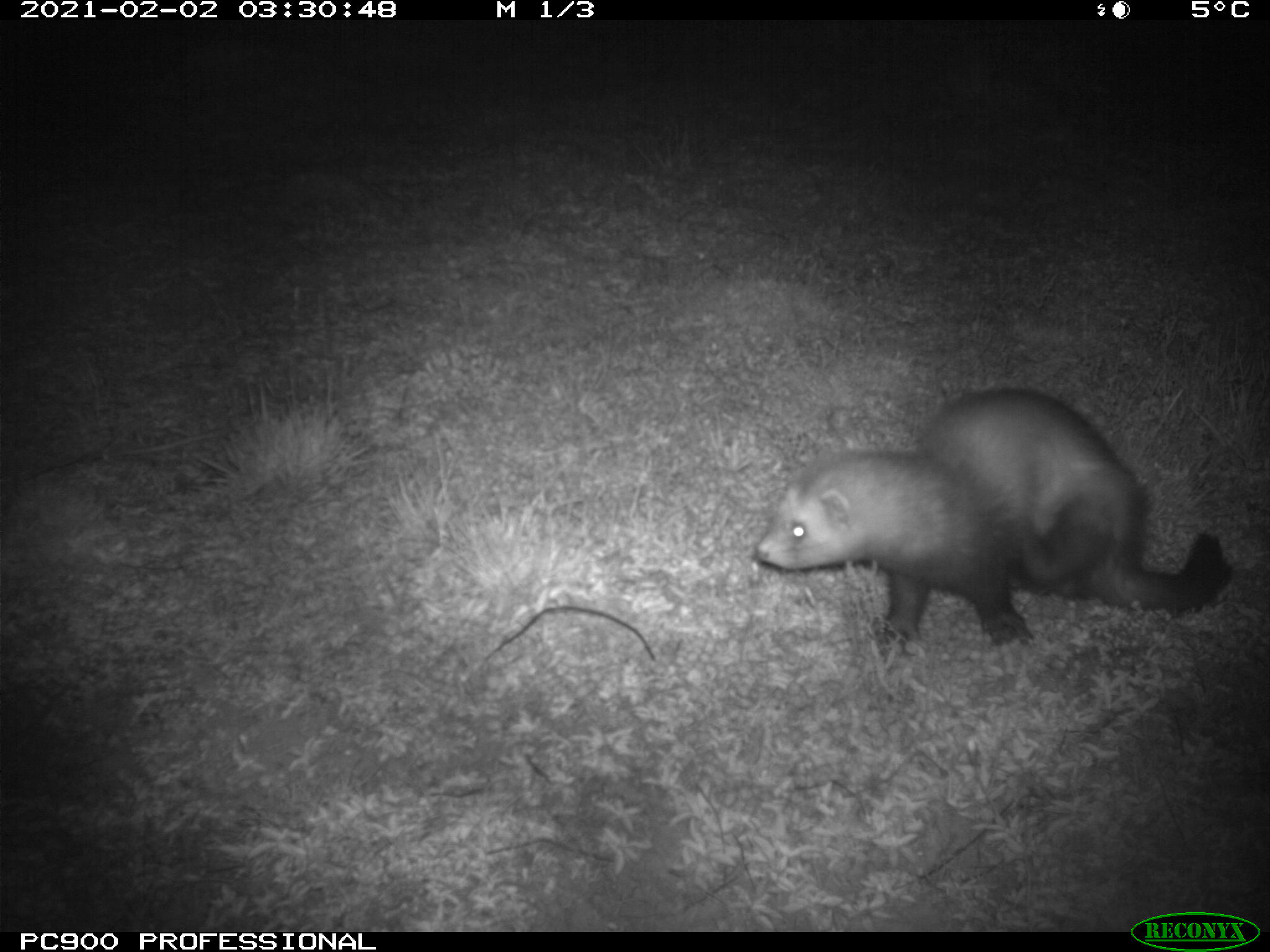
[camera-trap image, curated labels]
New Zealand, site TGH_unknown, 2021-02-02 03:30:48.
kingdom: Animalia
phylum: Chordata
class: Mammalia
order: Carnivora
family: Mustelidae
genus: Mustela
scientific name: Mustela furo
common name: ferret